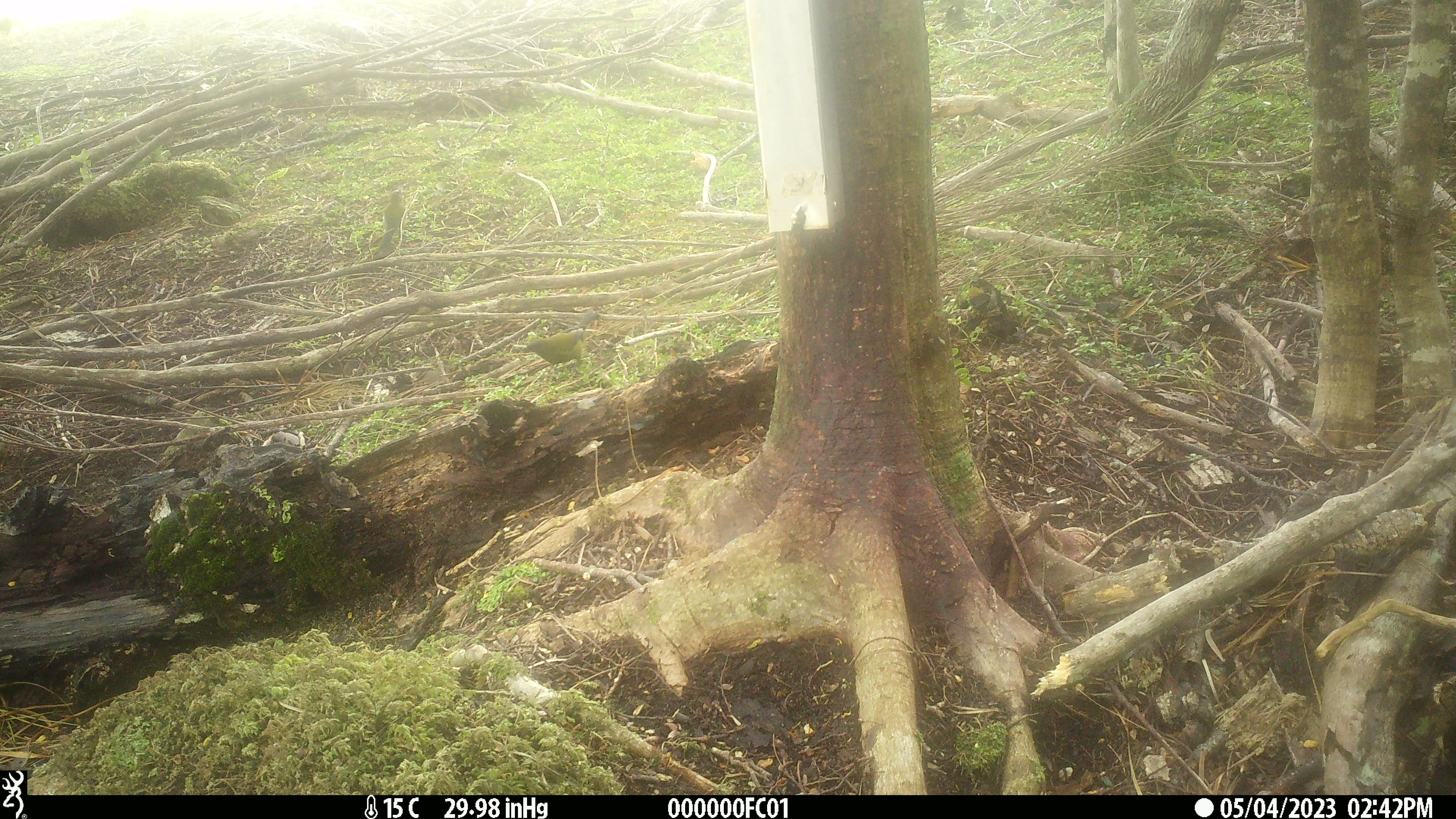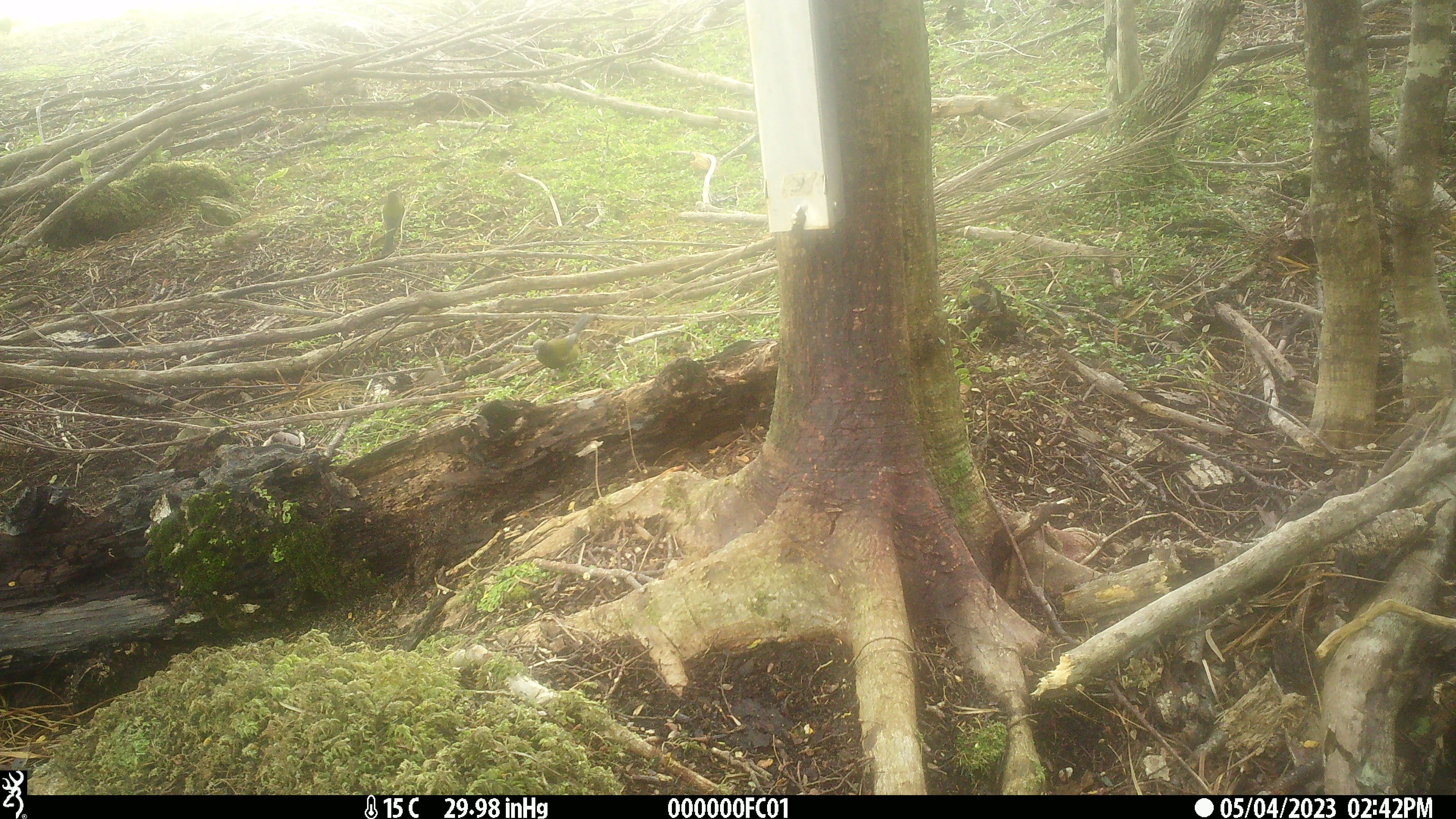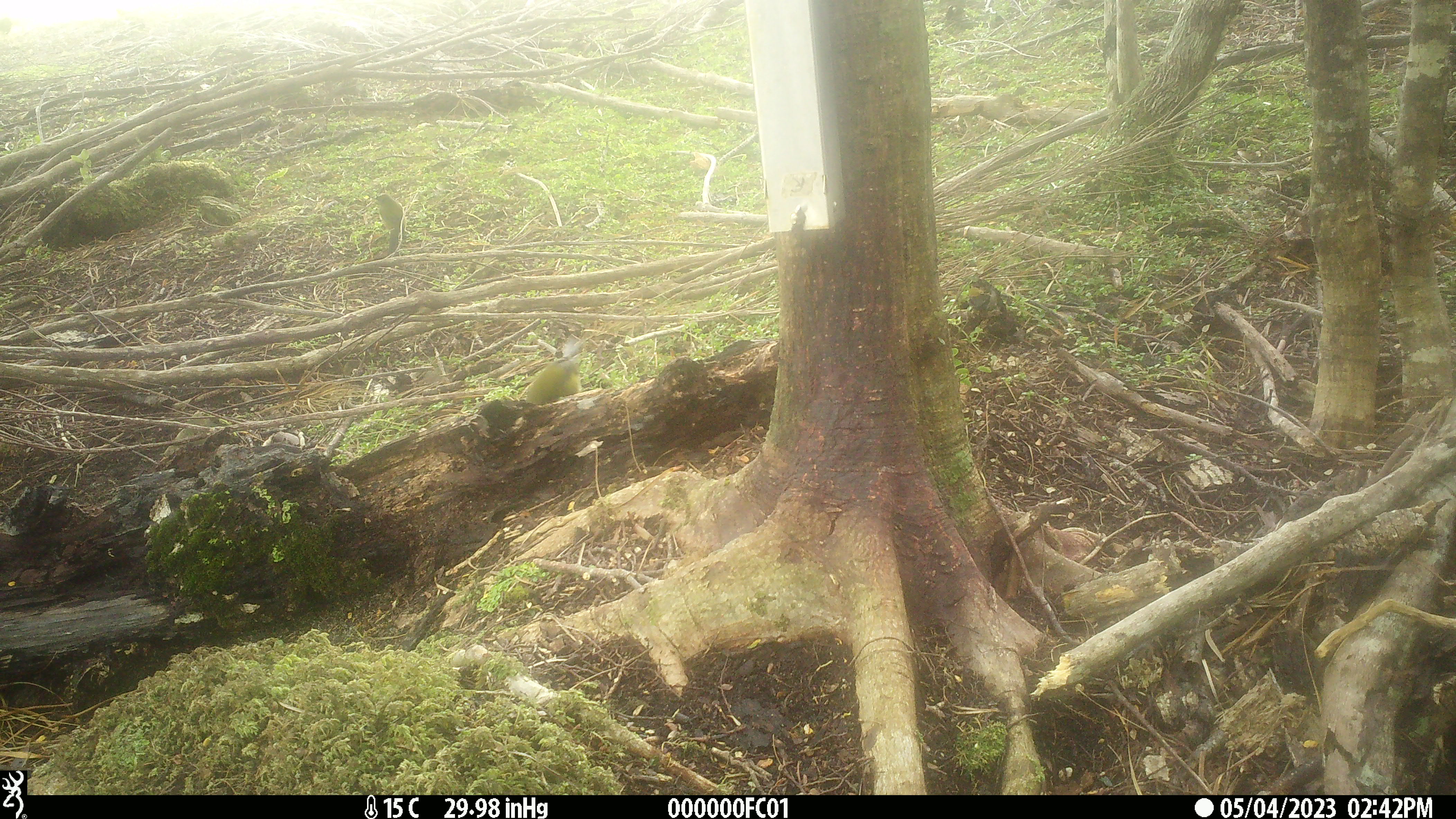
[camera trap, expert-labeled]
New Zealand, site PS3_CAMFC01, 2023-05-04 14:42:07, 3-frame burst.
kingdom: Animalia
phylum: Chordata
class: Aves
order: Passeriformes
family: Meliphagidae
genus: Anthornis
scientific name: Anthornis melanura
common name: new zealand bellbird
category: bellbird